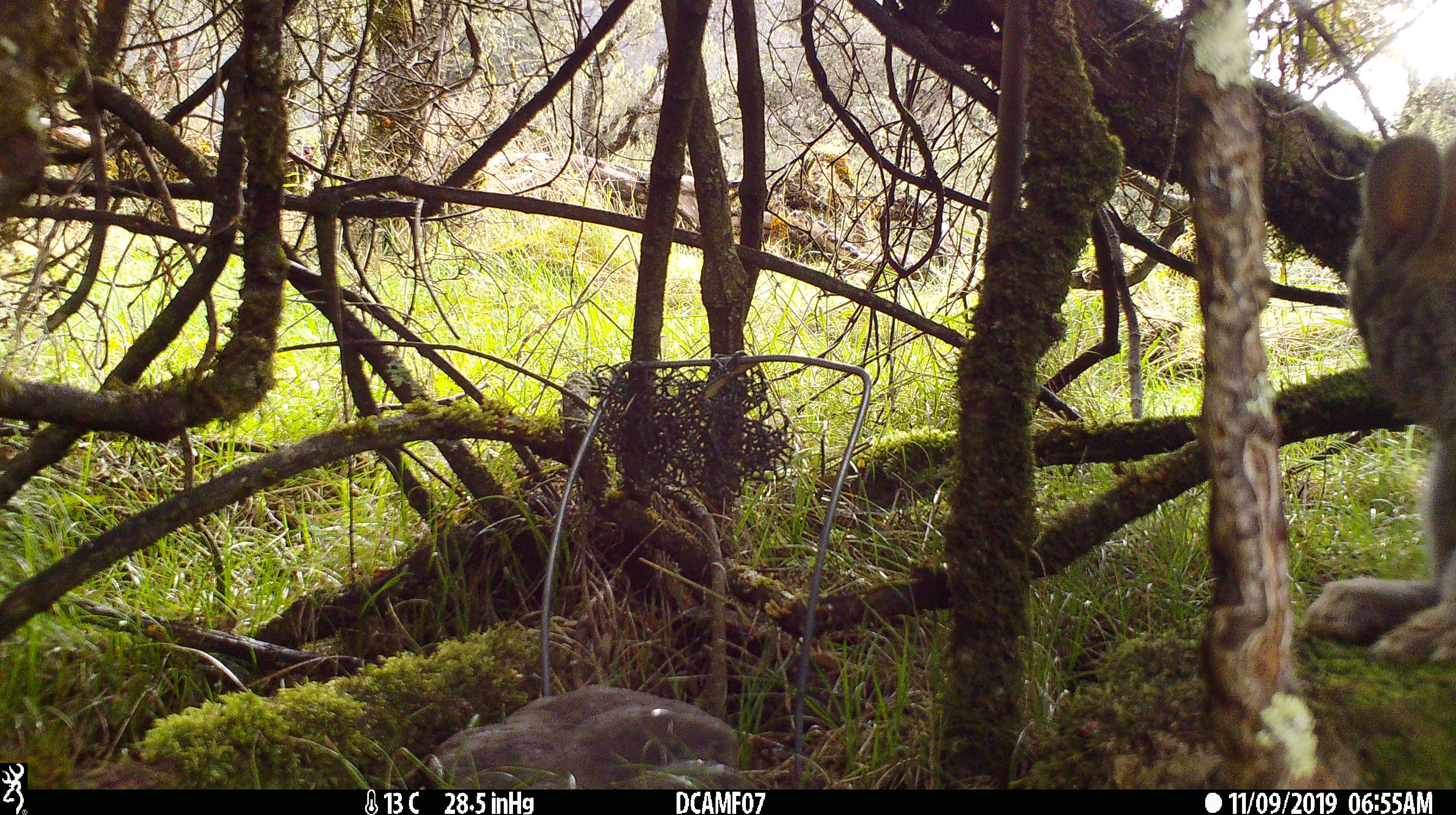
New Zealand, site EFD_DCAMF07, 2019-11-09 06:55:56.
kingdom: Animalia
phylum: Chordata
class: Mammalia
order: Lagomorpha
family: Leporidae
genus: Oryctolagus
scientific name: Oryctolagus cuniculus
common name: european rabbit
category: rabbit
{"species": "rabbit (european rabbit) (Oryctolagus cuniculus)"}